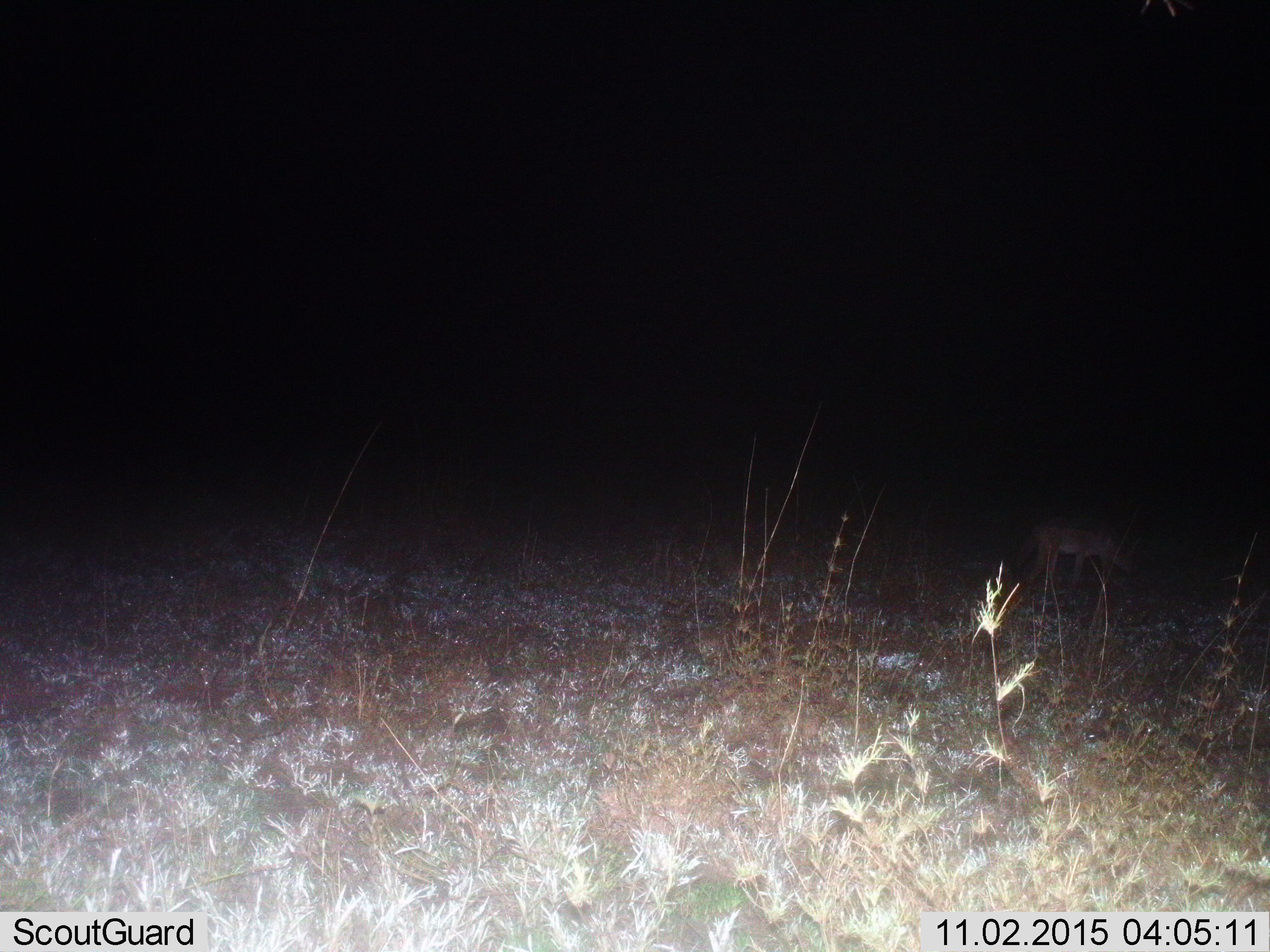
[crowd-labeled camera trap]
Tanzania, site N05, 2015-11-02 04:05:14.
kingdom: Animalia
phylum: Chordata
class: Mammalia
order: Carnivora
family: Canidae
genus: Otocyon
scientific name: Otocyon megalotis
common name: bat-eared fox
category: batearedfox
Batearedfox (bat-eared fox) (Otocyon megalotis), count 1. Behavior (volunteer vote fractions): standing 50%, resting 0%, moving 50%, interacting 0%. Young present (vote fraction): 0%. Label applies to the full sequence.